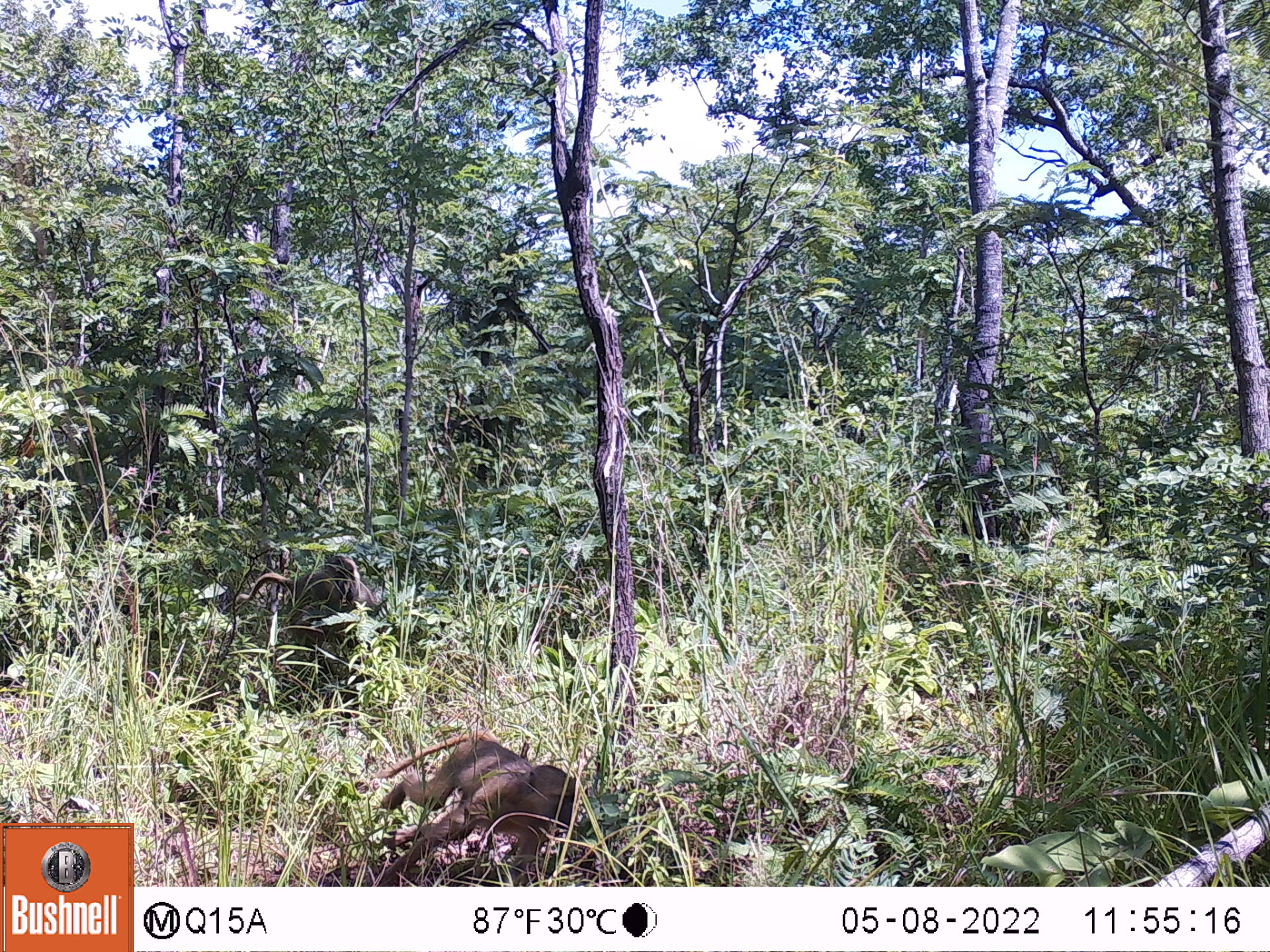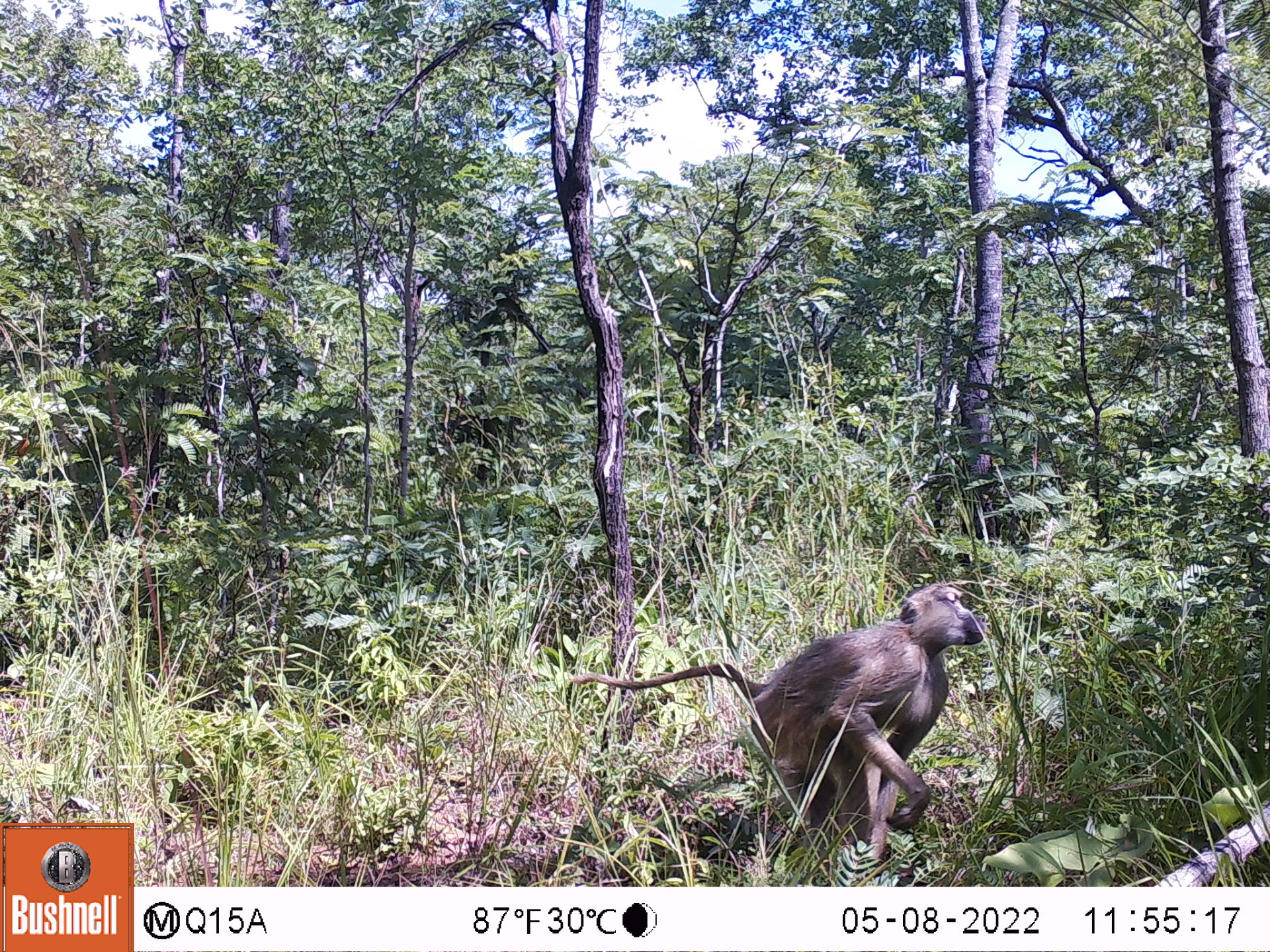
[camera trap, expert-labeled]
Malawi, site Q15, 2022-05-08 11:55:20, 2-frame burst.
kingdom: Animalia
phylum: Chordata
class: Mammalia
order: Primates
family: Cercopithecidae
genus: Papio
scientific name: Papio cynocephalus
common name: yellow baboon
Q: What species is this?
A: Yellow baboon (Papio cynocephalus).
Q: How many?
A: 2.